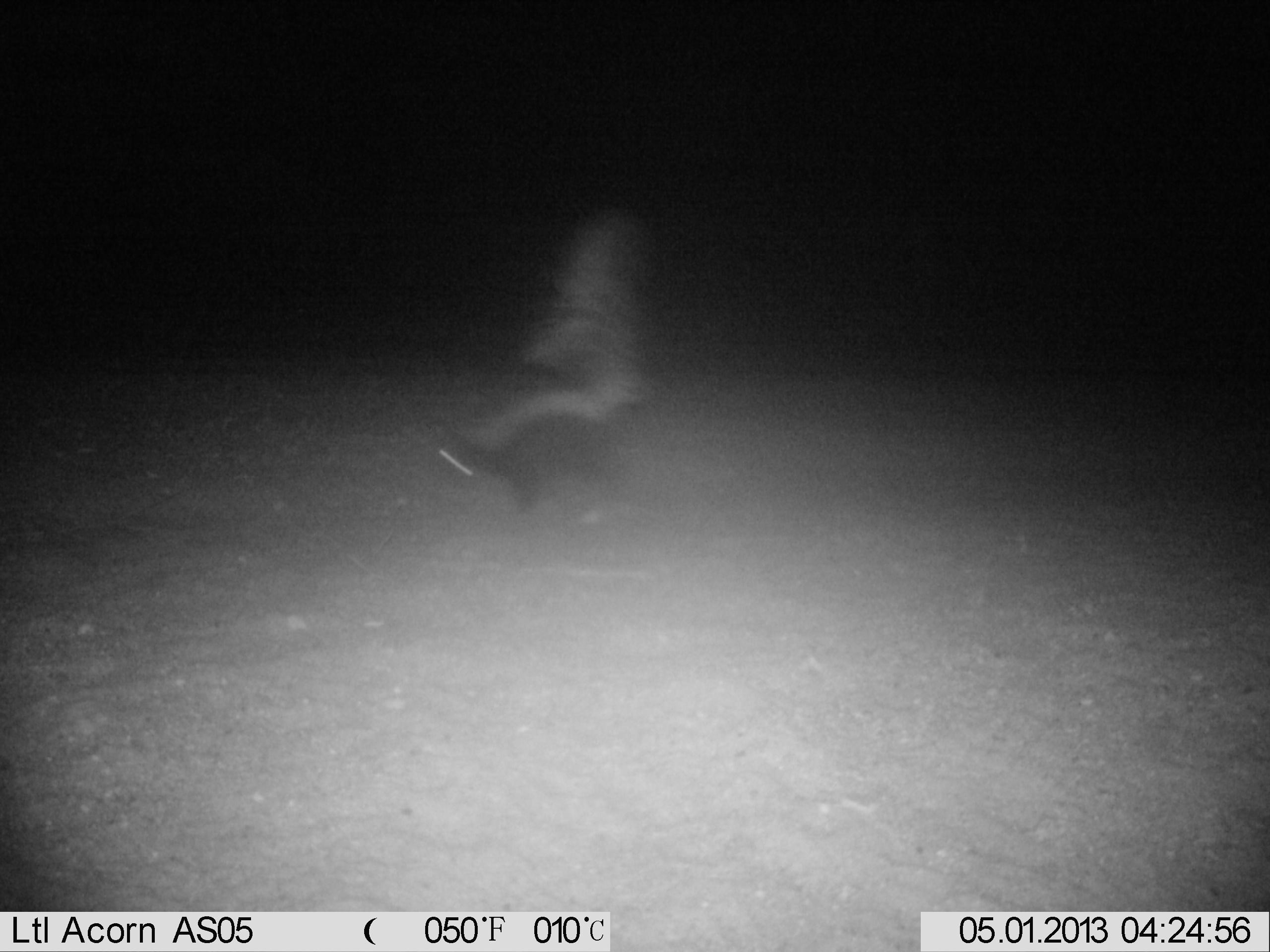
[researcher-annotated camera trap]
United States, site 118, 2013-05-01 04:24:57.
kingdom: Animalia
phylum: Chordata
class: Mammalia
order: Carnivora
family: Mephitidae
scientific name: Mephitidae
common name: skunk